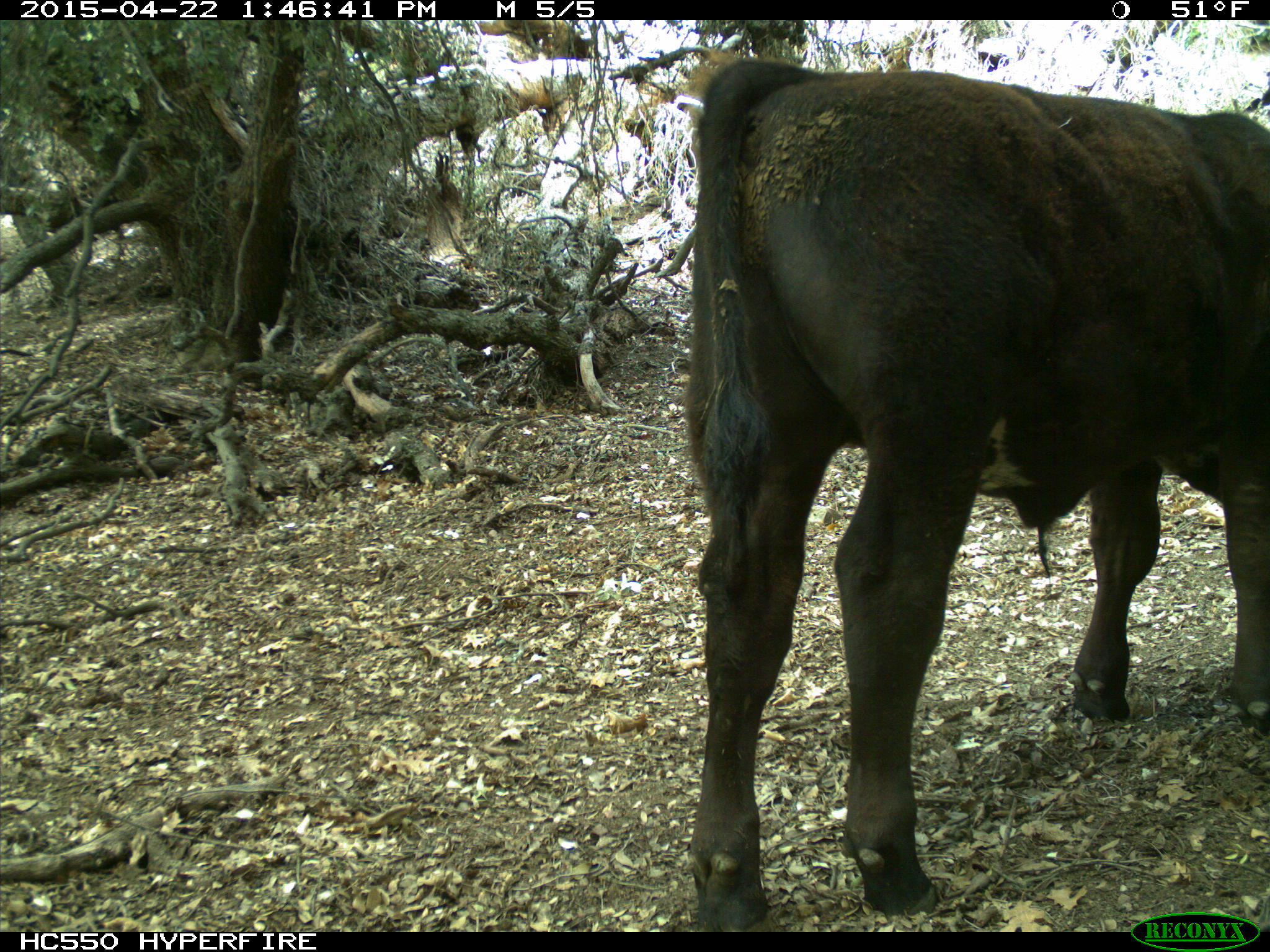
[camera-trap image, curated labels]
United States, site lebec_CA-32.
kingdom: Animalia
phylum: Chordata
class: Mammalia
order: Artiodactyla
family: Bovidae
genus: Bos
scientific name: Bos taurus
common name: domestic cow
Bos taurus (domestic cow).